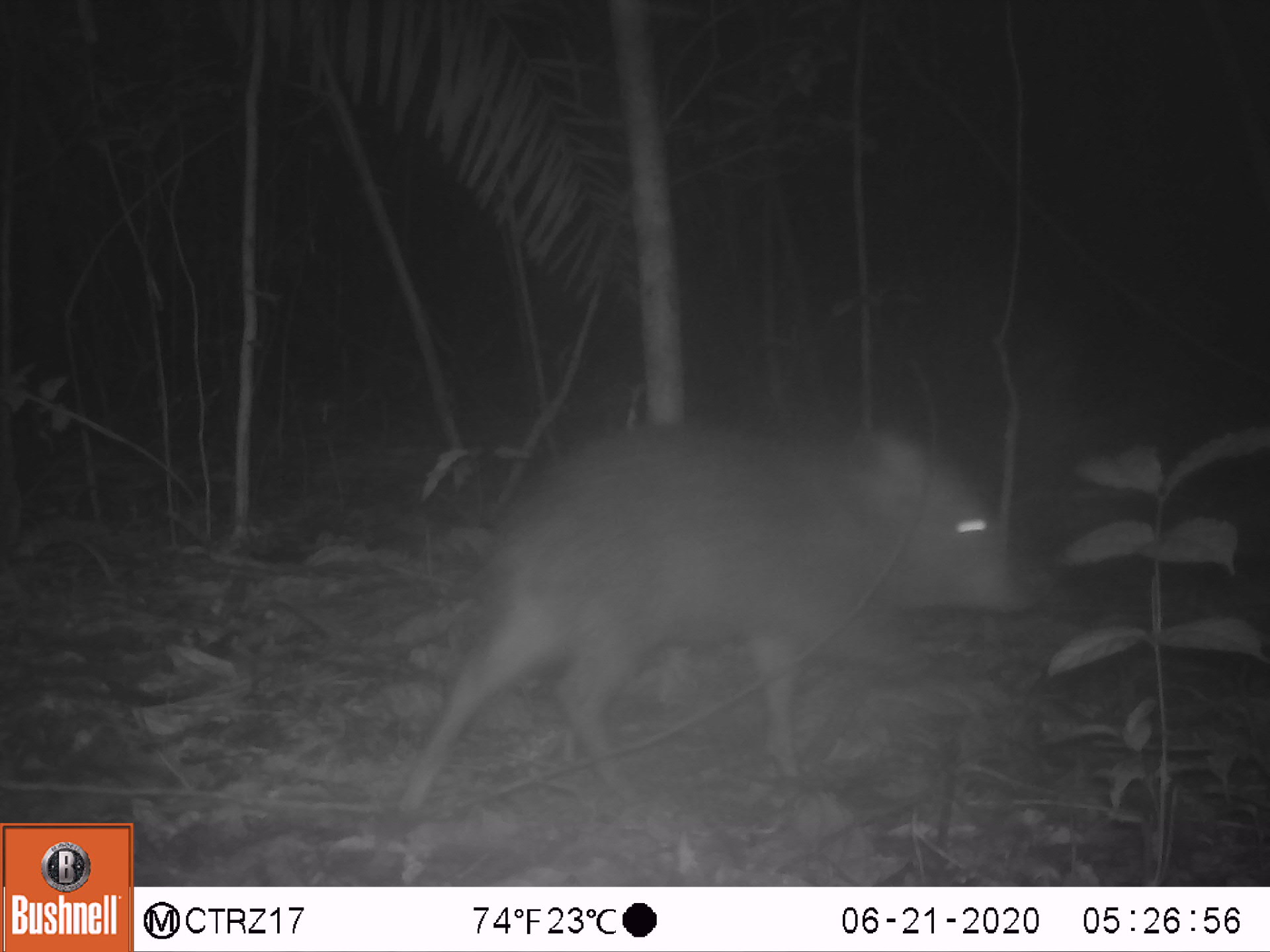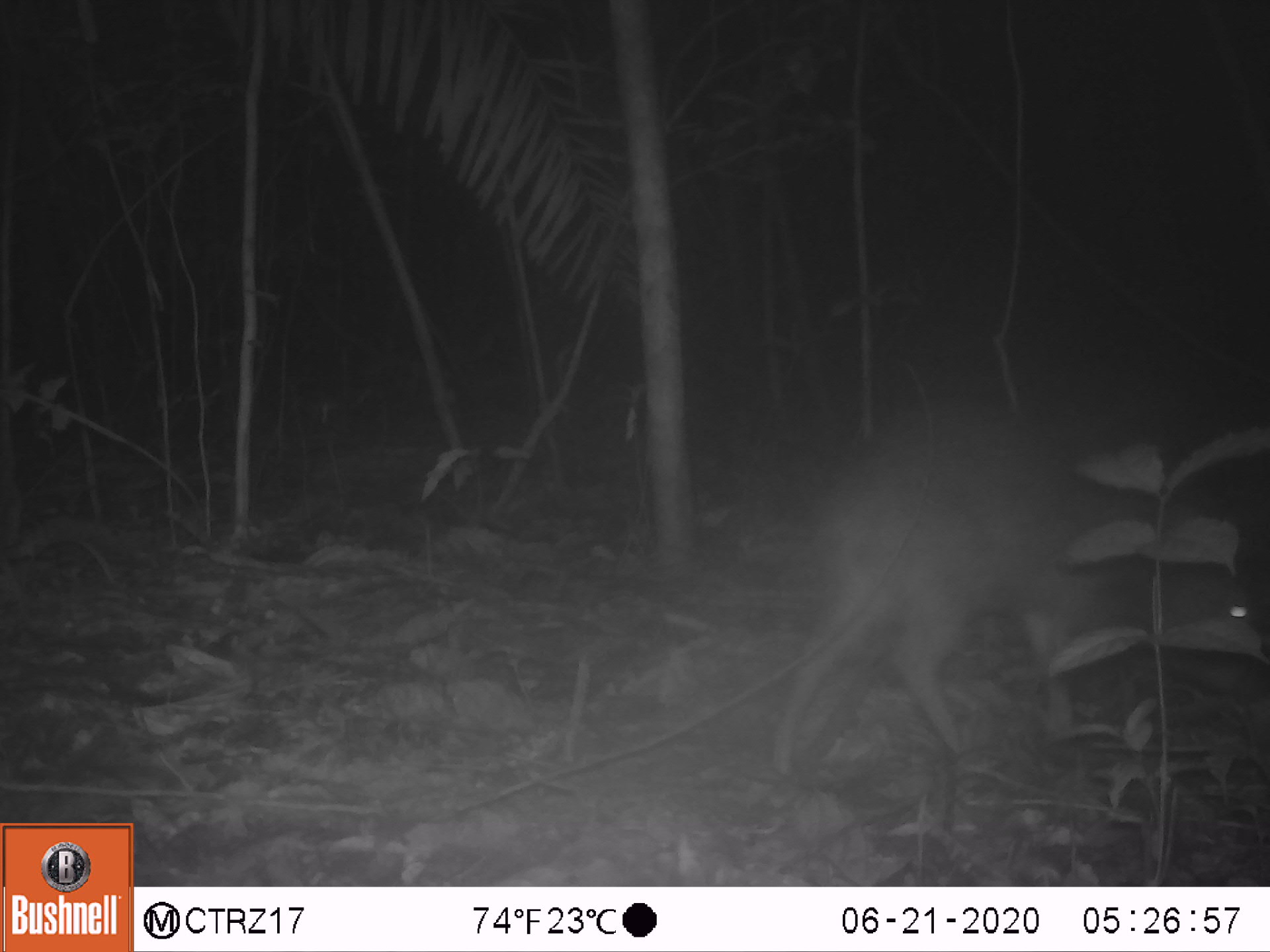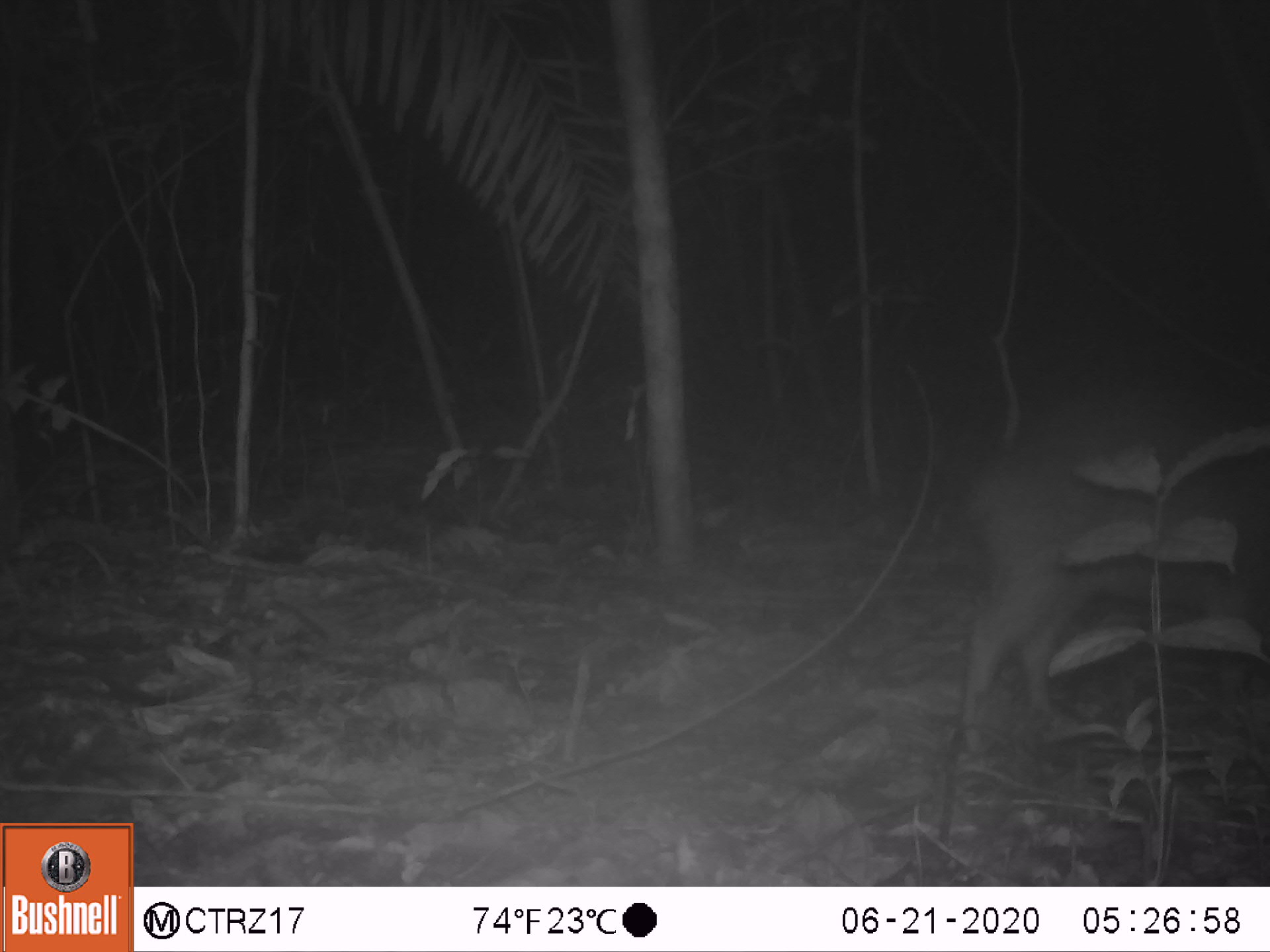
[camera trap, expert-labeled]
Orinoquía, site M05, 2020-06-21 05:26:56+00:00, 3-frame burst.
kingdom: Animalia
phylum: Chordata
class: Mammalia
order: Artiodactyla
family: Tayassuidae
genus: Pecari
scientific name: Pecari tajacu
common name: collared peccary